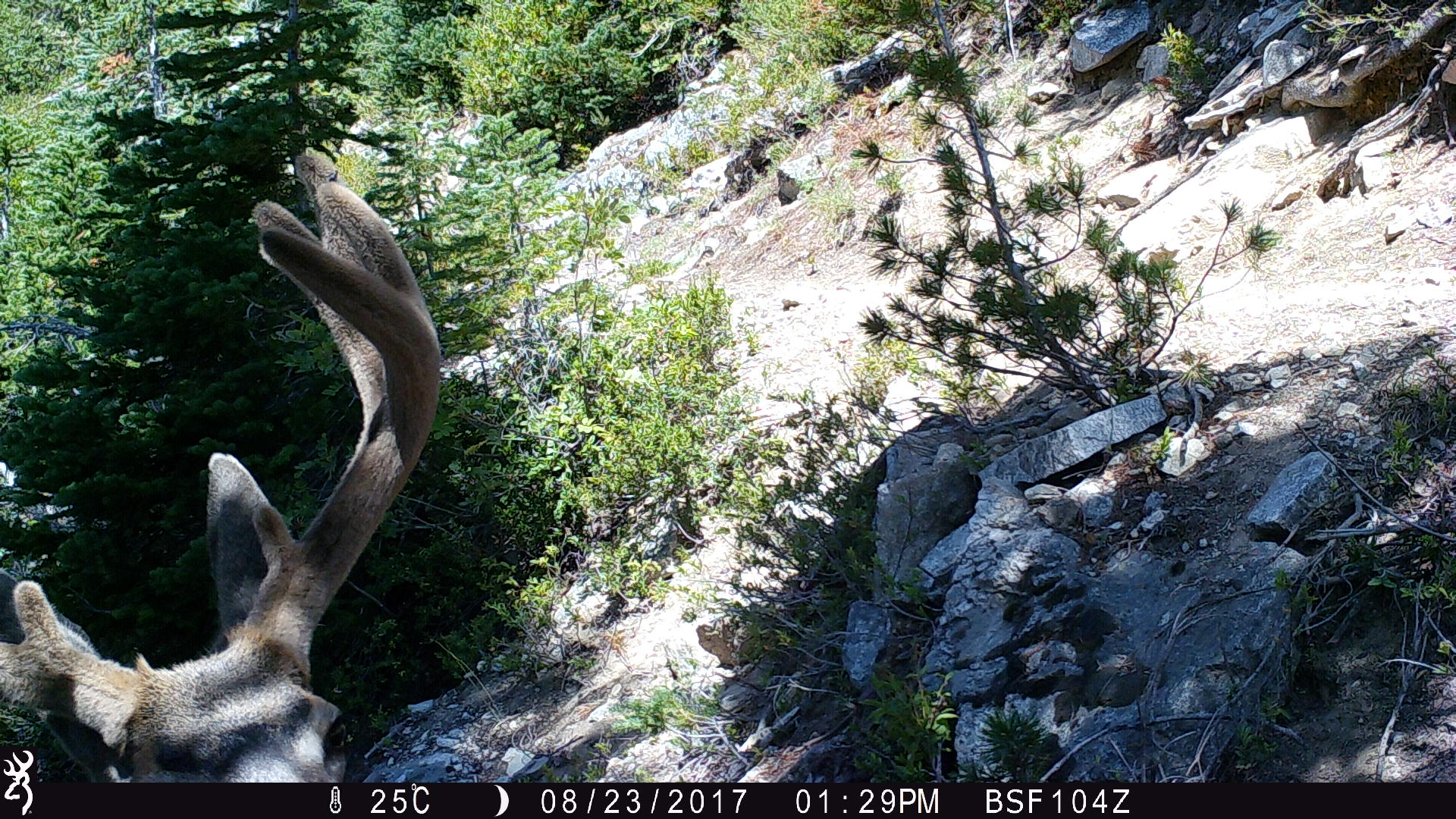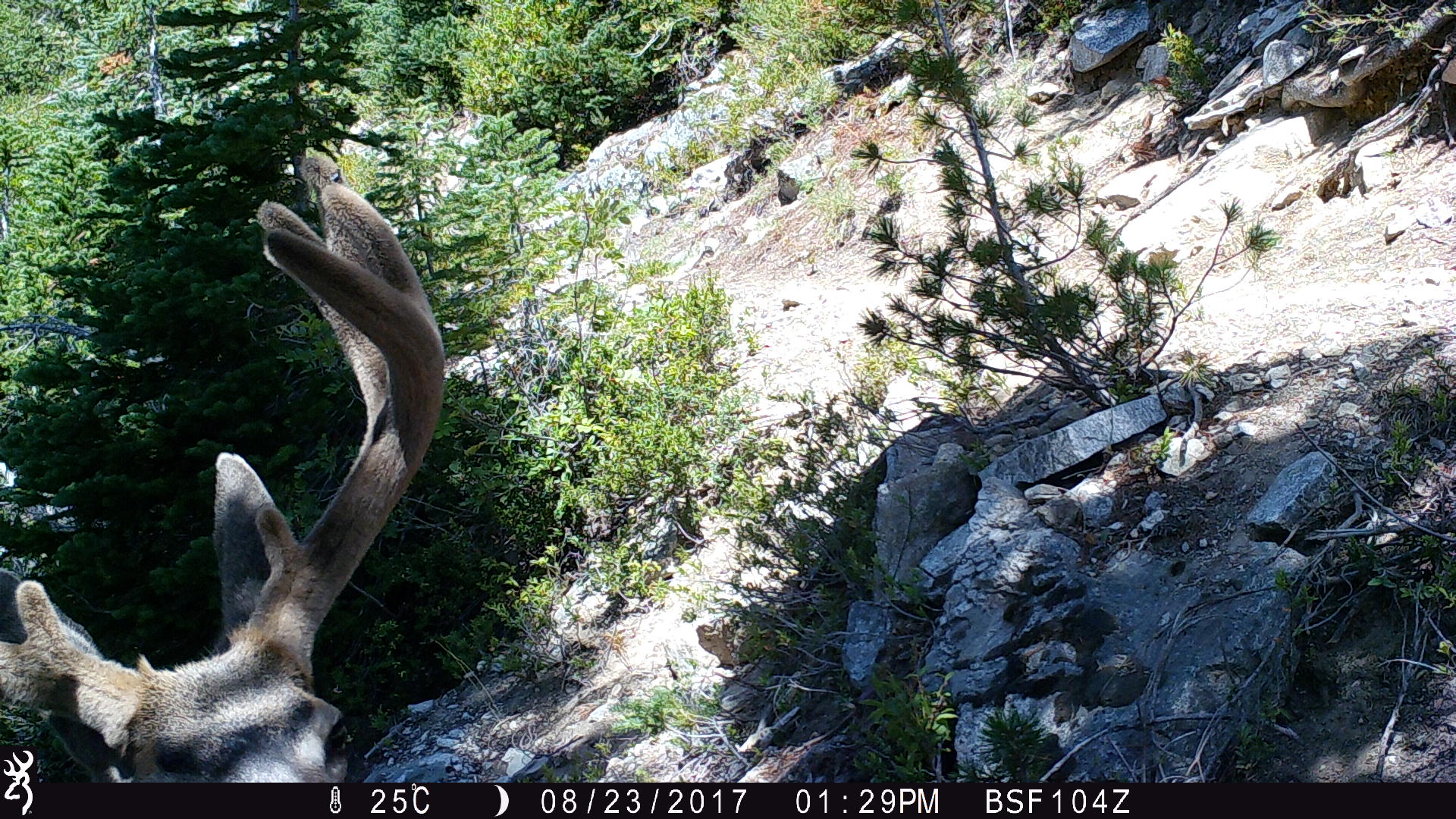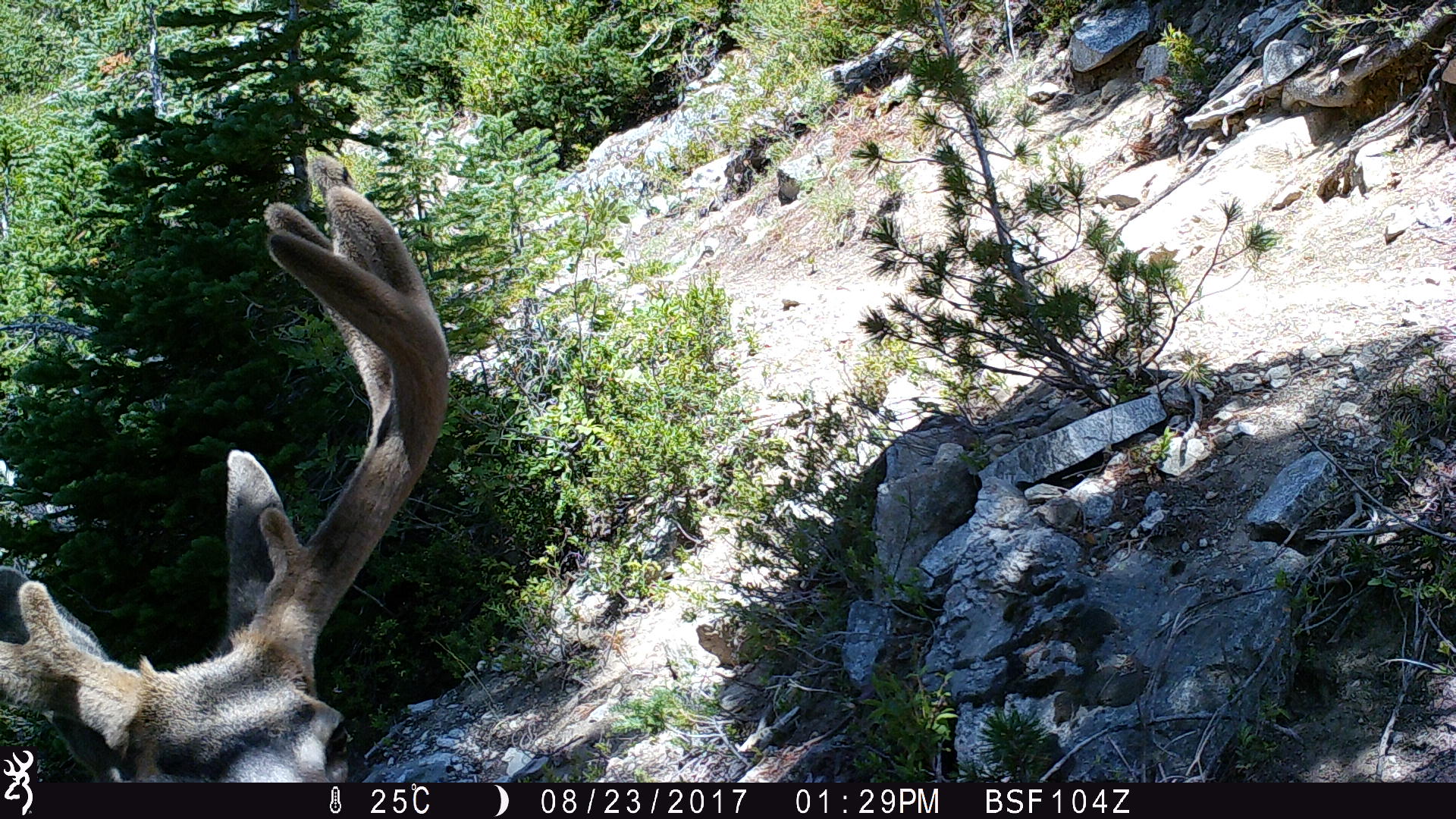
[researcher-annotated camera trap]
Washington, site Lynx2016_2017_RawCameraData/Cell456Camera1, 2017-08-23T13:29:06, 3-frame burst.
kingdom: Animalia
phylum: Chordata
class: Mammalia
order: Artiodactyla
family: Cervidae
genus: Odocoileus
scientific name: Odocoileus hemionus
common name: mule deer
Odocoileus hemionus (mule deer). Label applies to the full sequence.